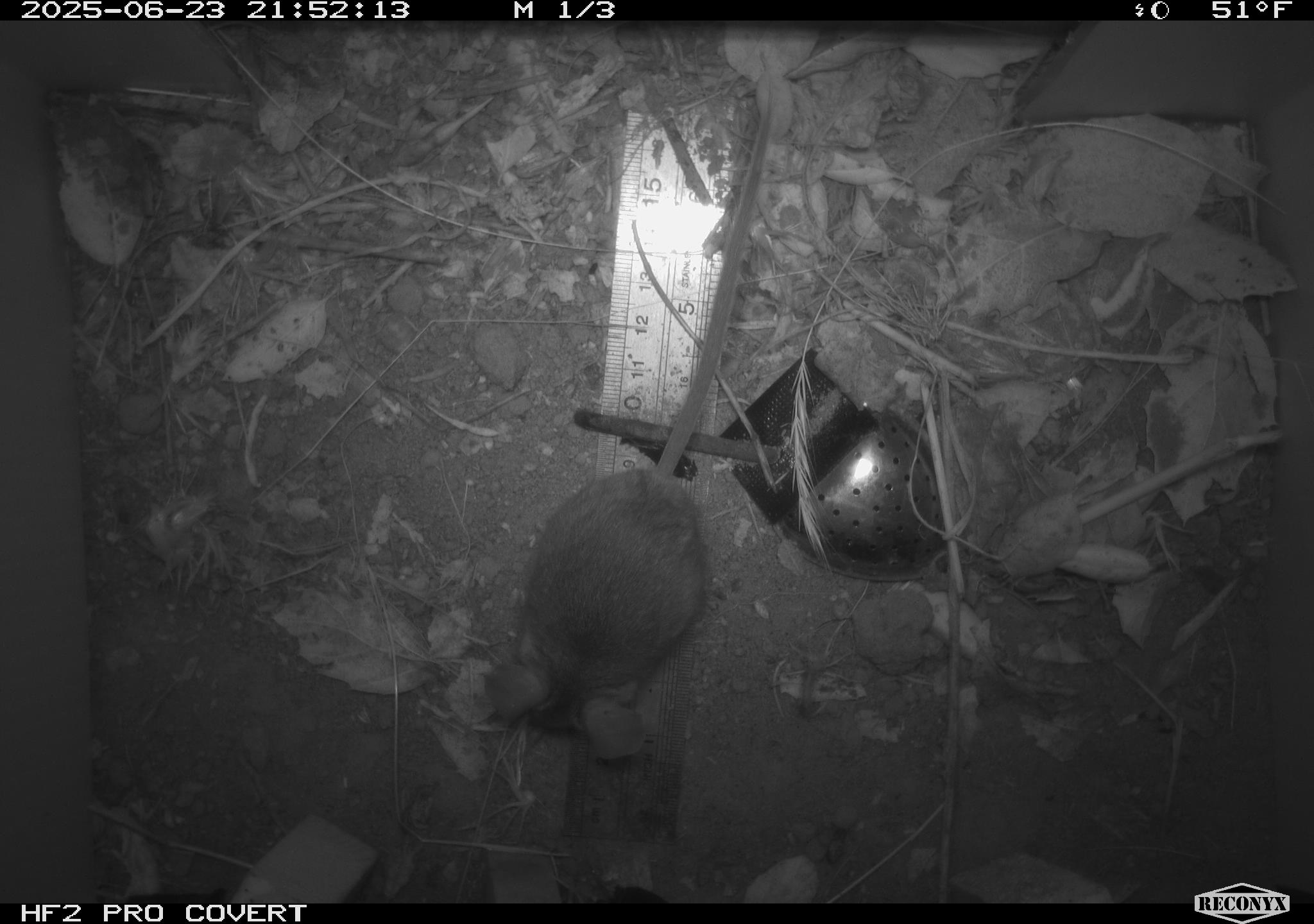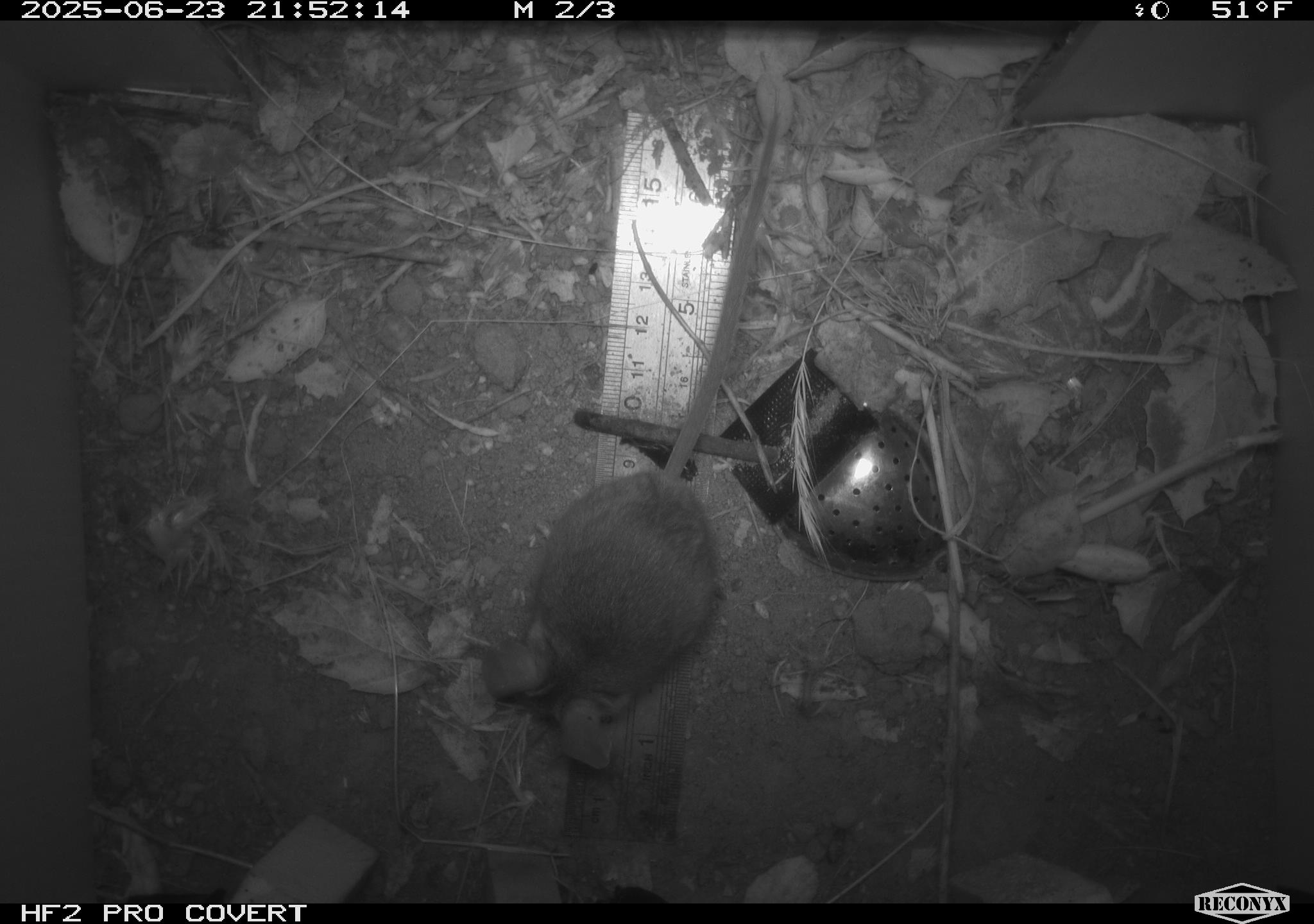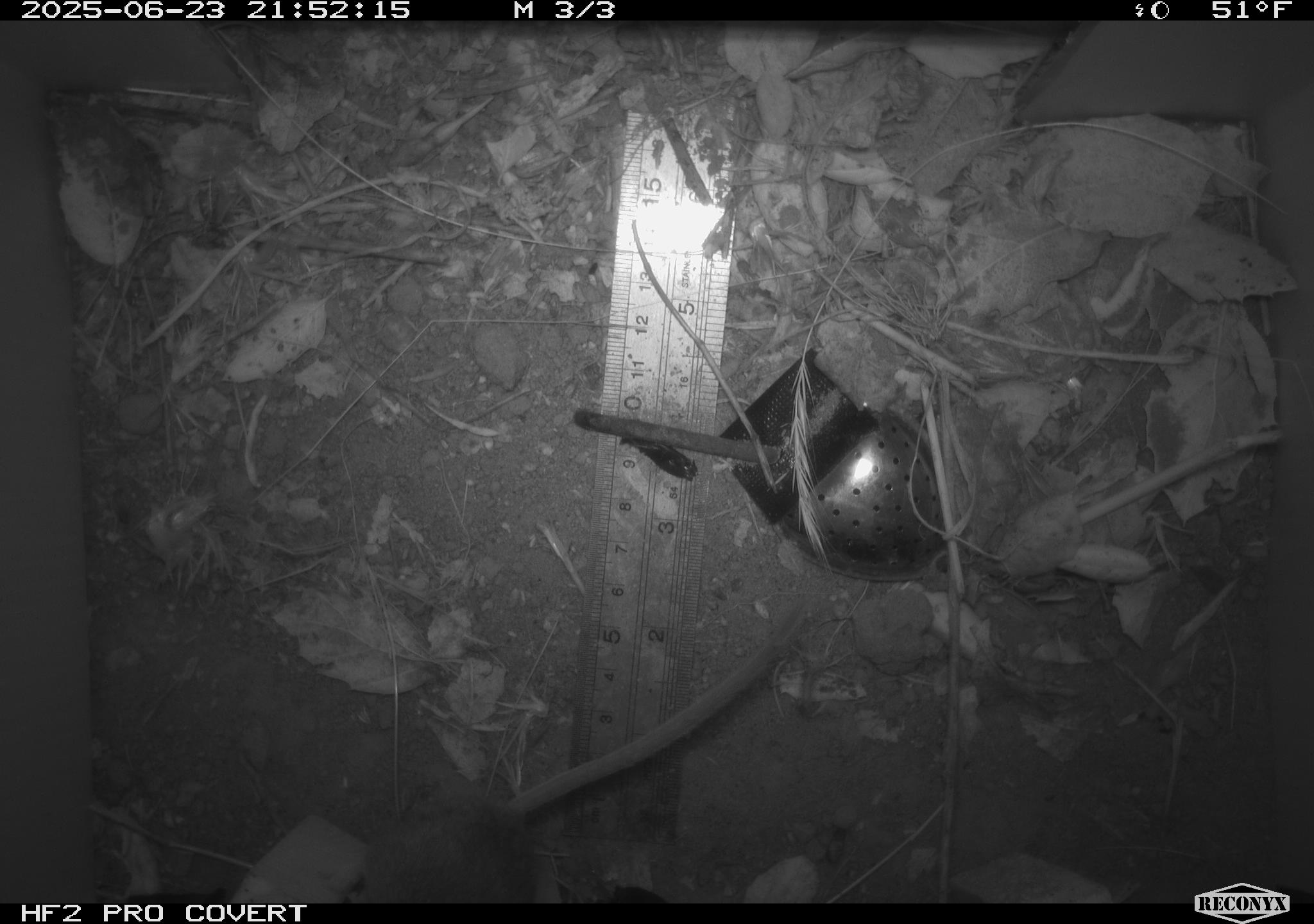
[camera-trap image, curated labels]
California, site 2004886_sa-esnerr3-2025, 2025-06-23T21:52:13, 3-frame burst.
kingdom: Animalia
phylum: Chordata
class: Mammalia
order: Rodentia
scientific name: Rodentia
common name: rodent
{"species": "rodent (Rodentia)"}